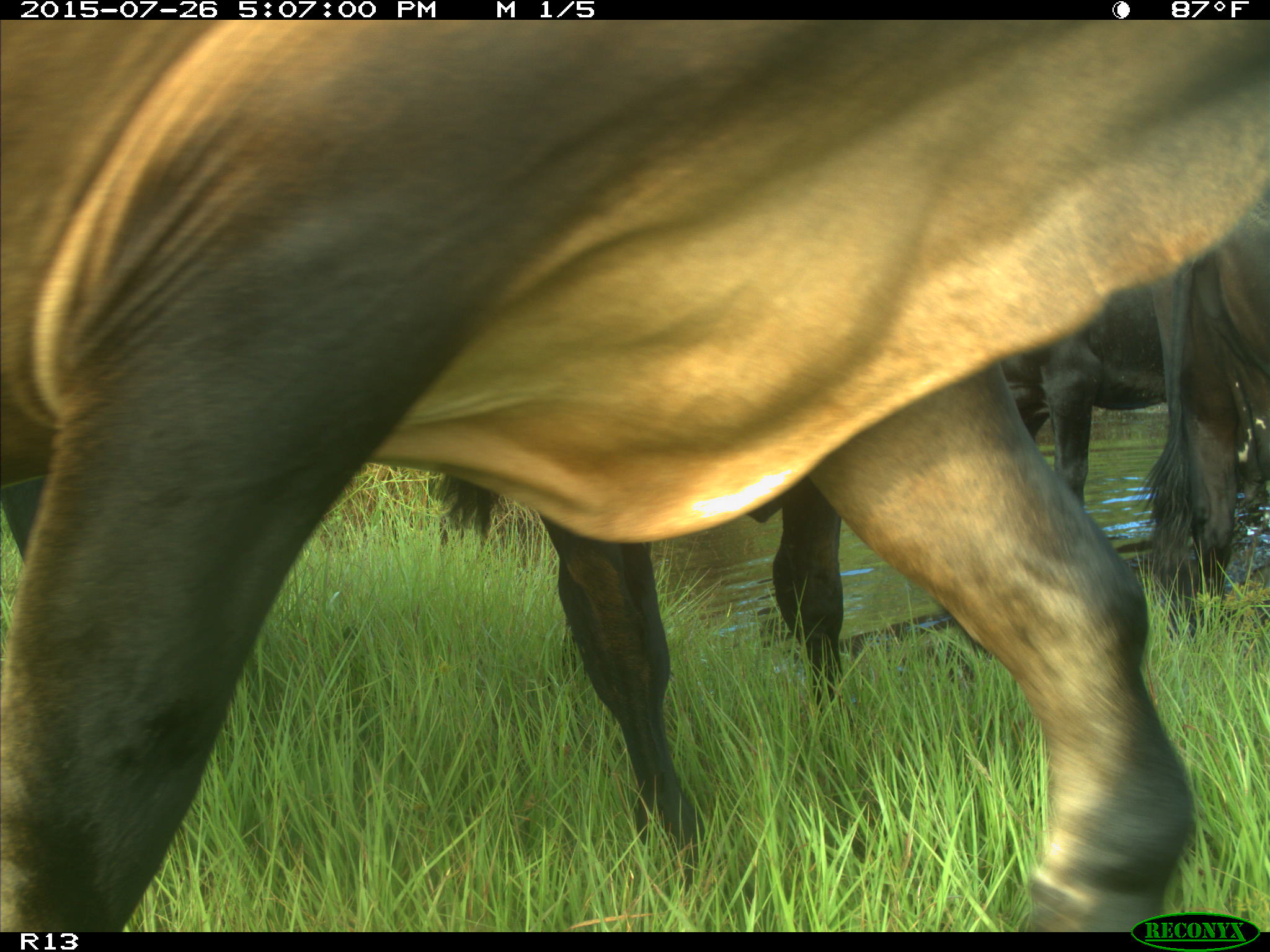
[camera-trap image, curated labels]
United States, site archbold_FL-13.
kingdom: Animalia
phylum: Chordata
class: Mammalia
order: Artiodactyla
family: Bovidae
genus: Bos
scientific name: Bos taurus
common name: domestic cow